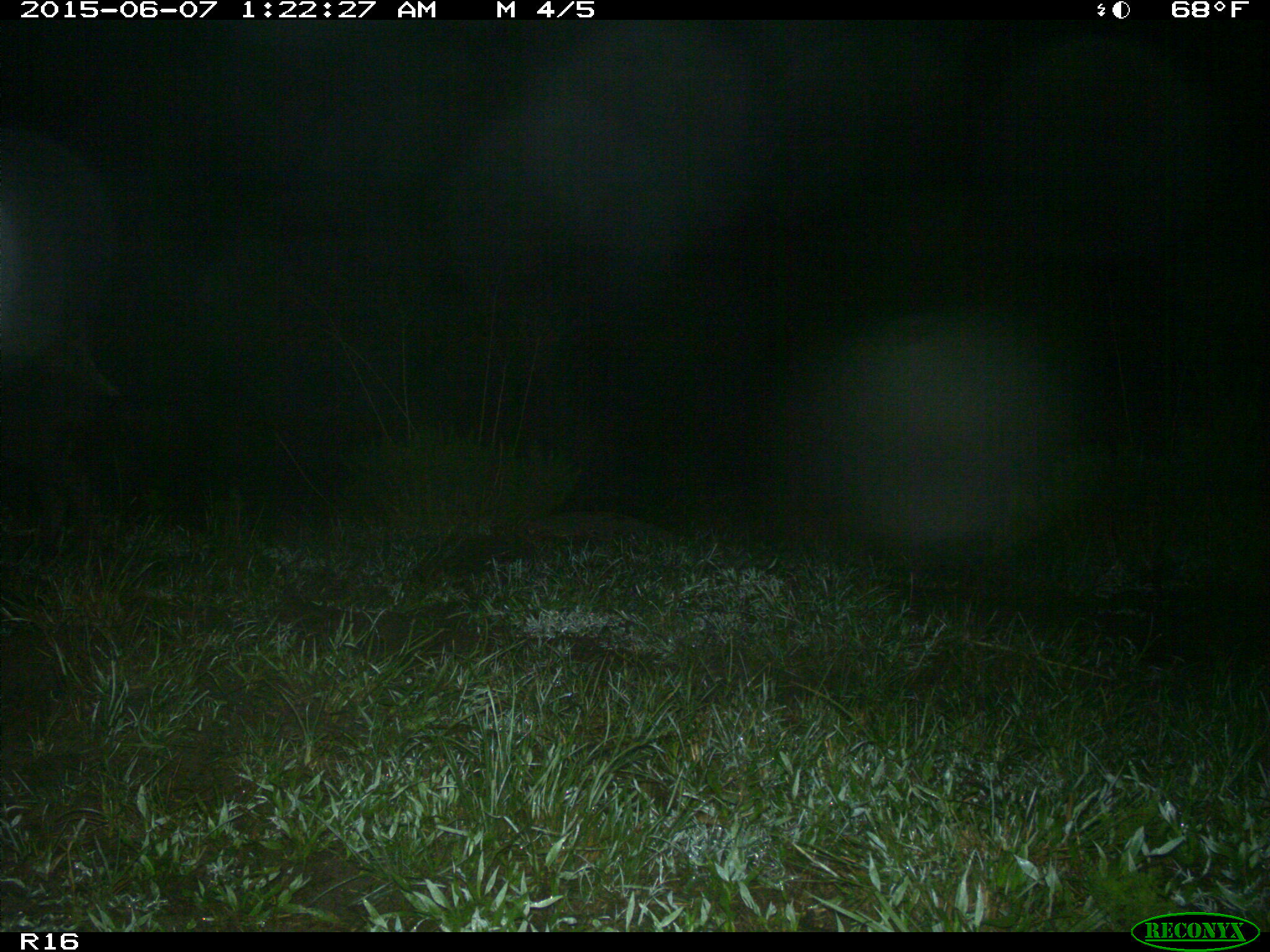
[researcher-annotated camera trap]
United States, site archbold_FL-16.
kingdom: Animalia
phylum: Chordata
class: Mammalia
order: Artiodactyla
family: Suidae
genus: Sus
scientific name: Sus scrofa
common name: wild boar